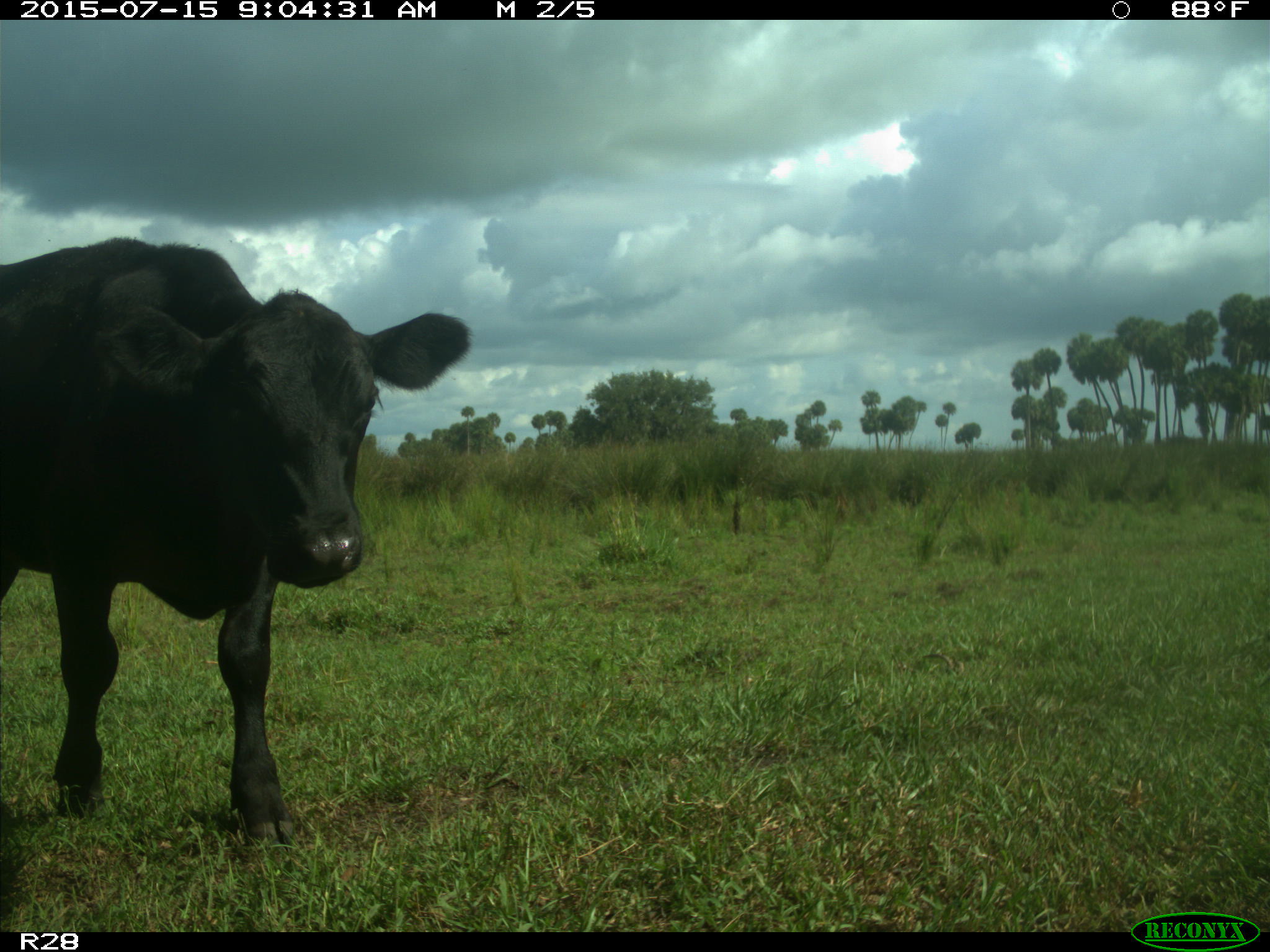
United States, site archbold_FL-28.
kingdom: Animalia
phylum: Chordata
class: Mammalia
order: Artiodactyla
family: Bovidae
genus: Bos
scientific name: Bos taurus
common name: domestic cow